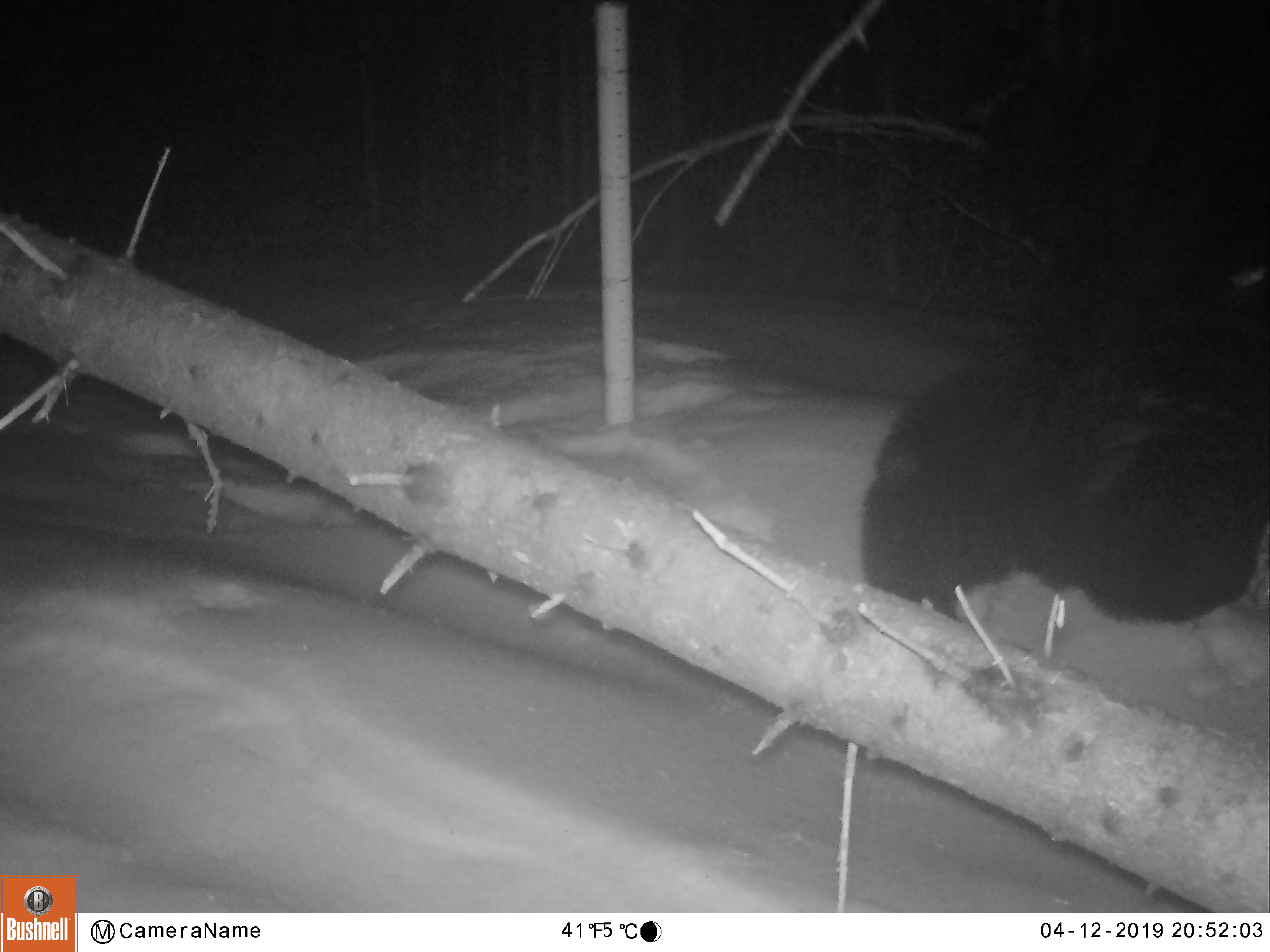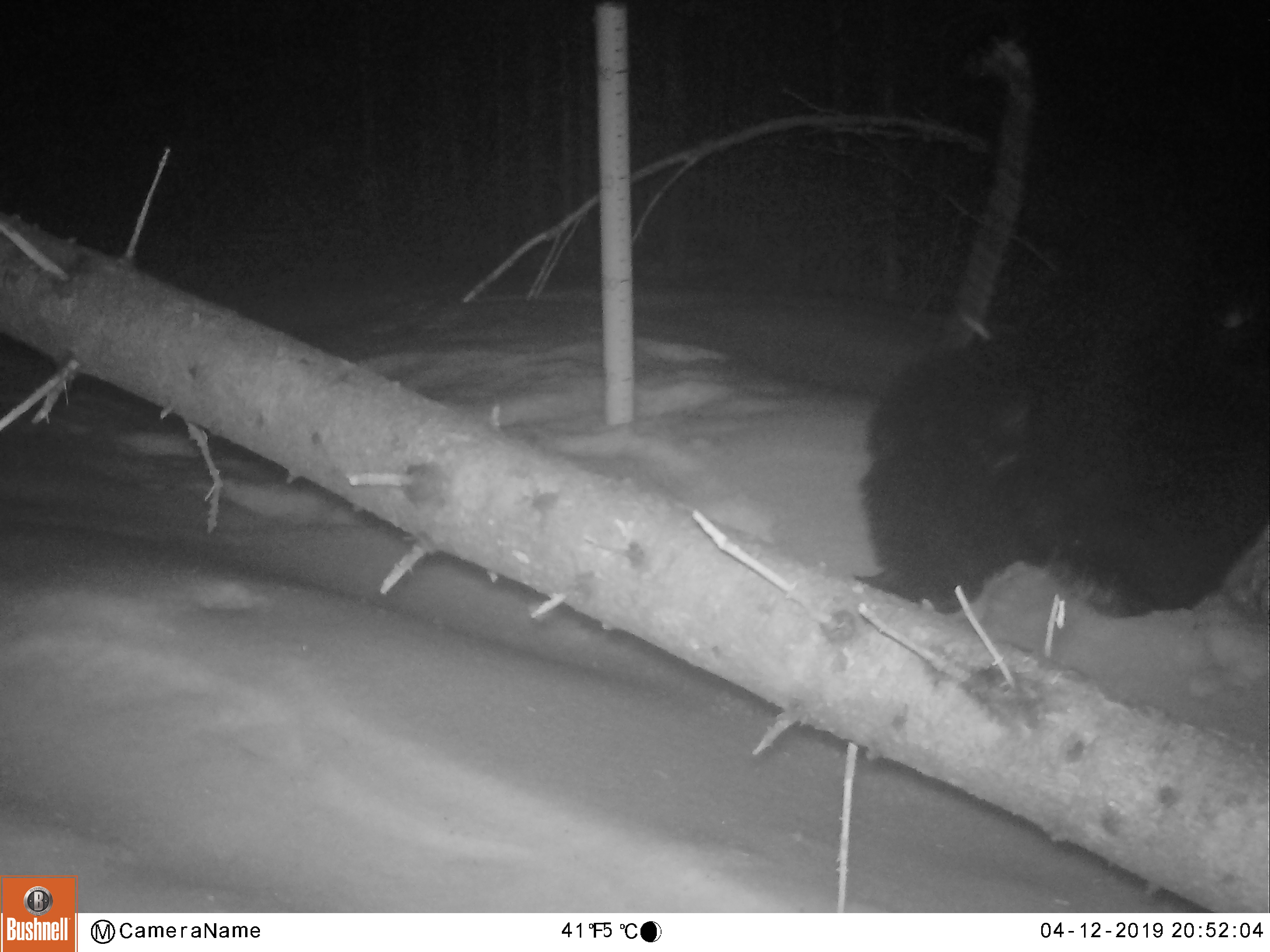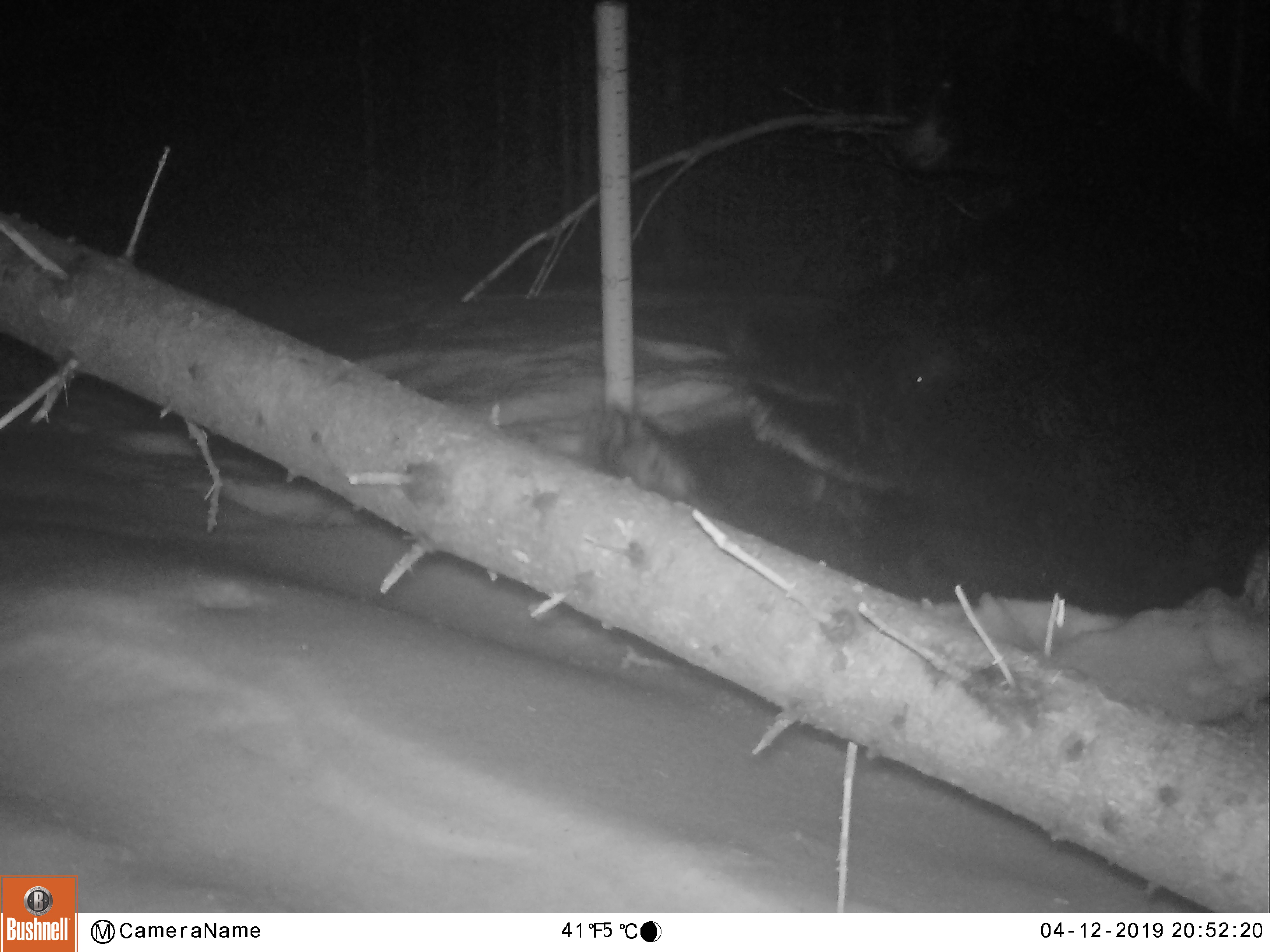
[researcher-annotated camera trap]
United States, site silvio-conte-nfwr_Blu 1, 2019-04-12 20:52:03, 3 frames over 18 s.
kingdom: Animalia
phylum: Chordata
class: Mammalia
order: Carnivora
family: Ursidae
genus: Ursus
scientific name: Ursus americanus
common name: black bear